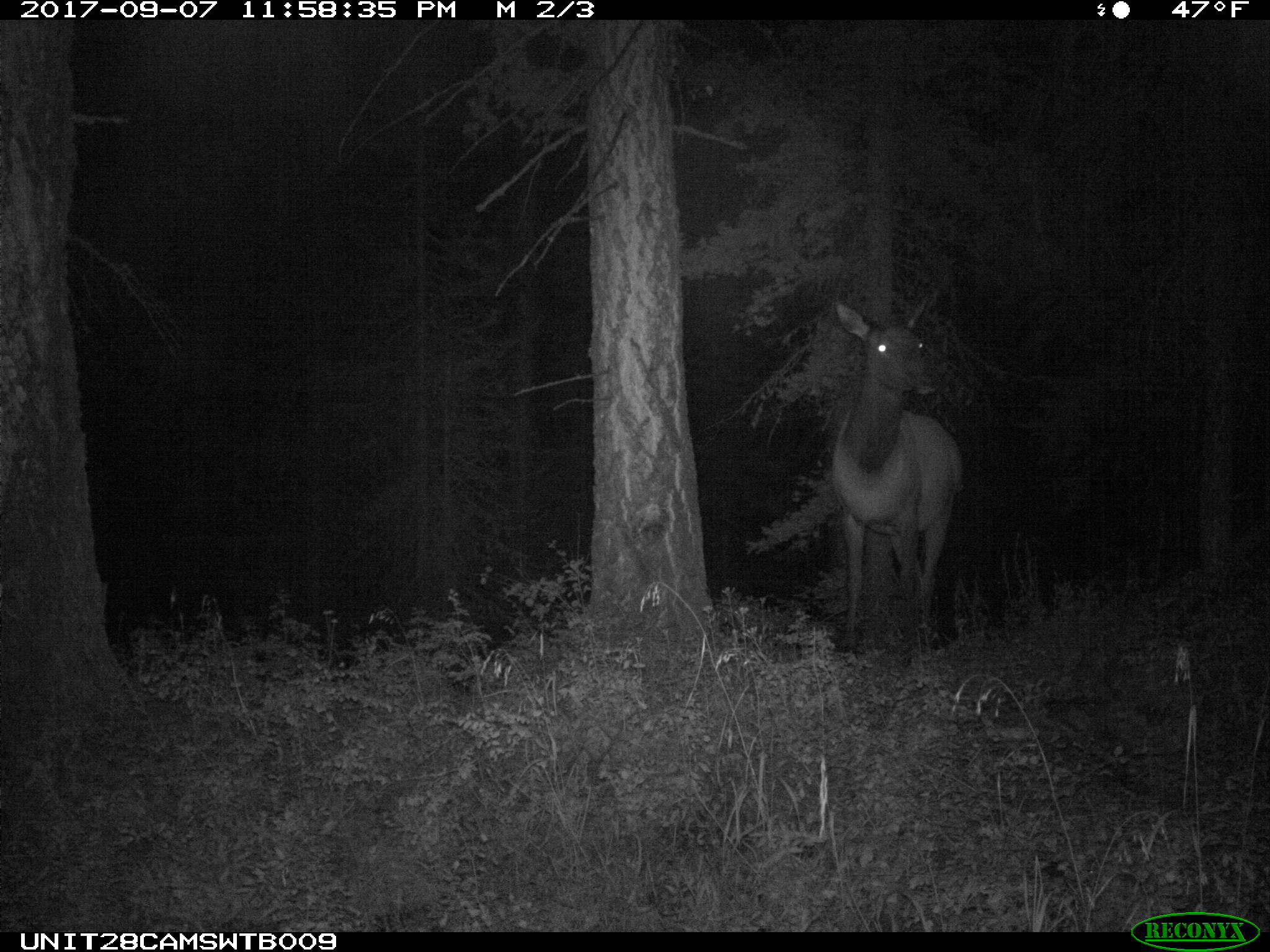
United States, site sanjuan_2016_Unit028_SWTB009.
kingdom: Animalia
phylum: Chordata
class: Mammalia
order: Artiodactyla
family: Cervidae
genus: Cervus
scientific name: Cervus elaphus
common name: red deer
Cervus elaphus (red deer).